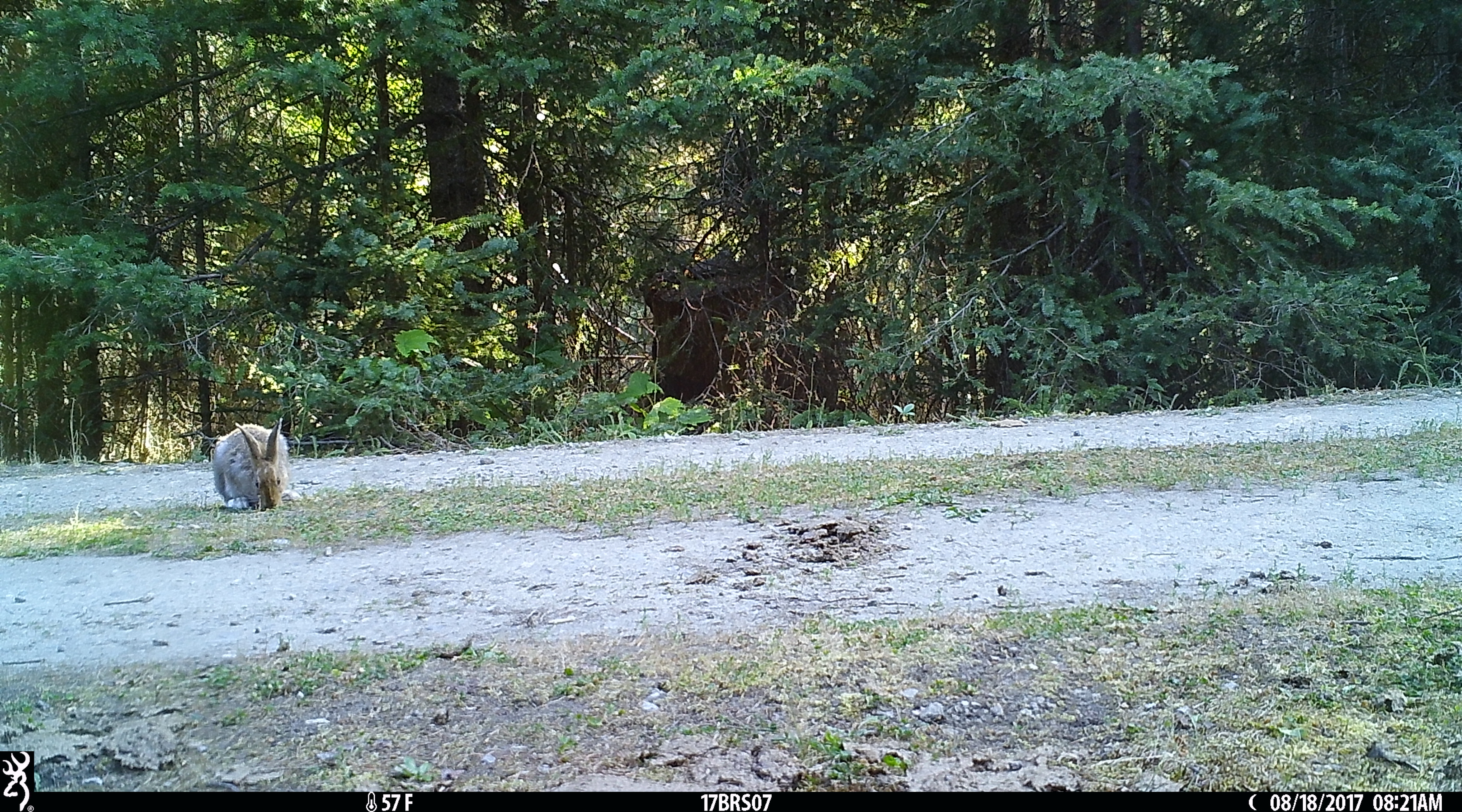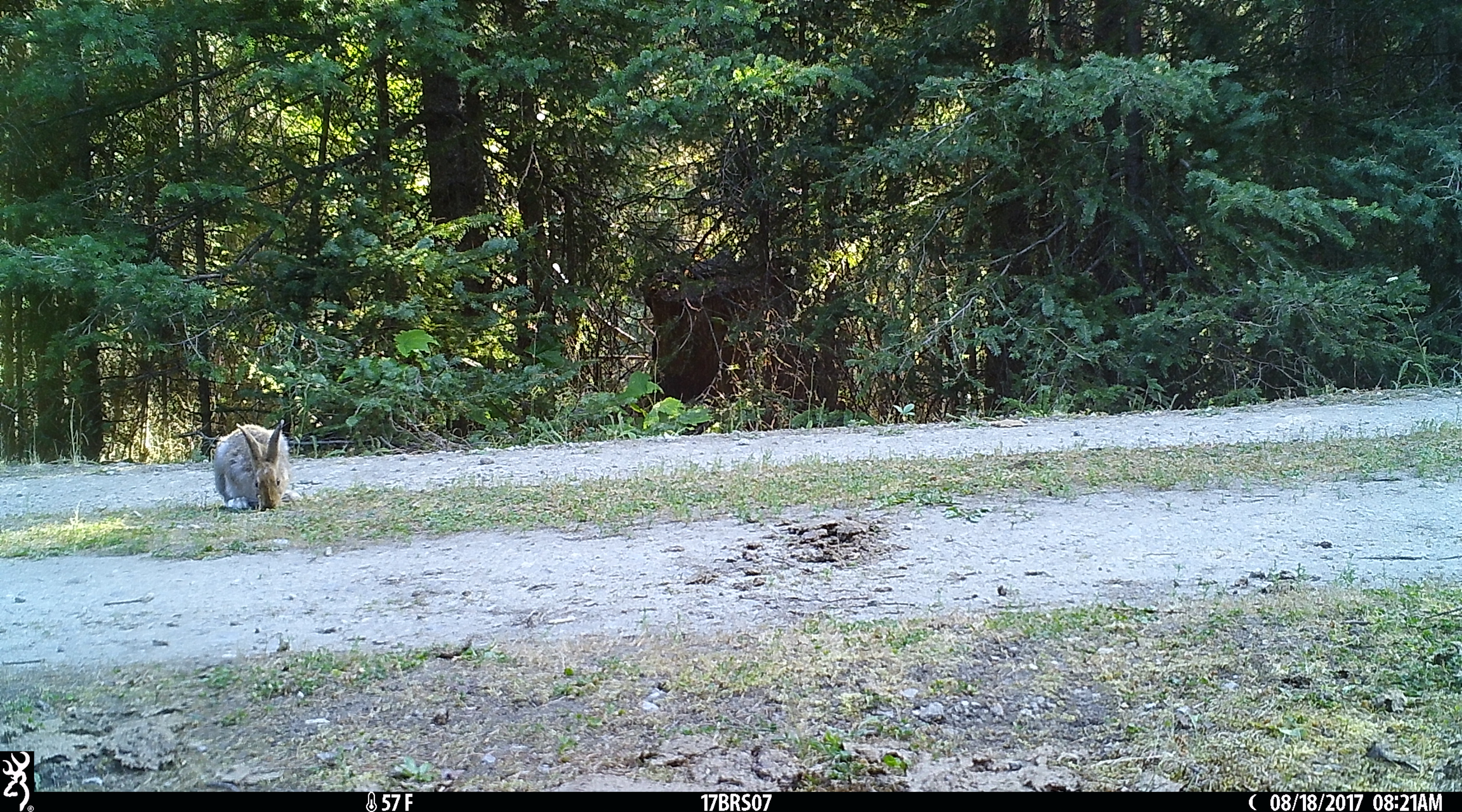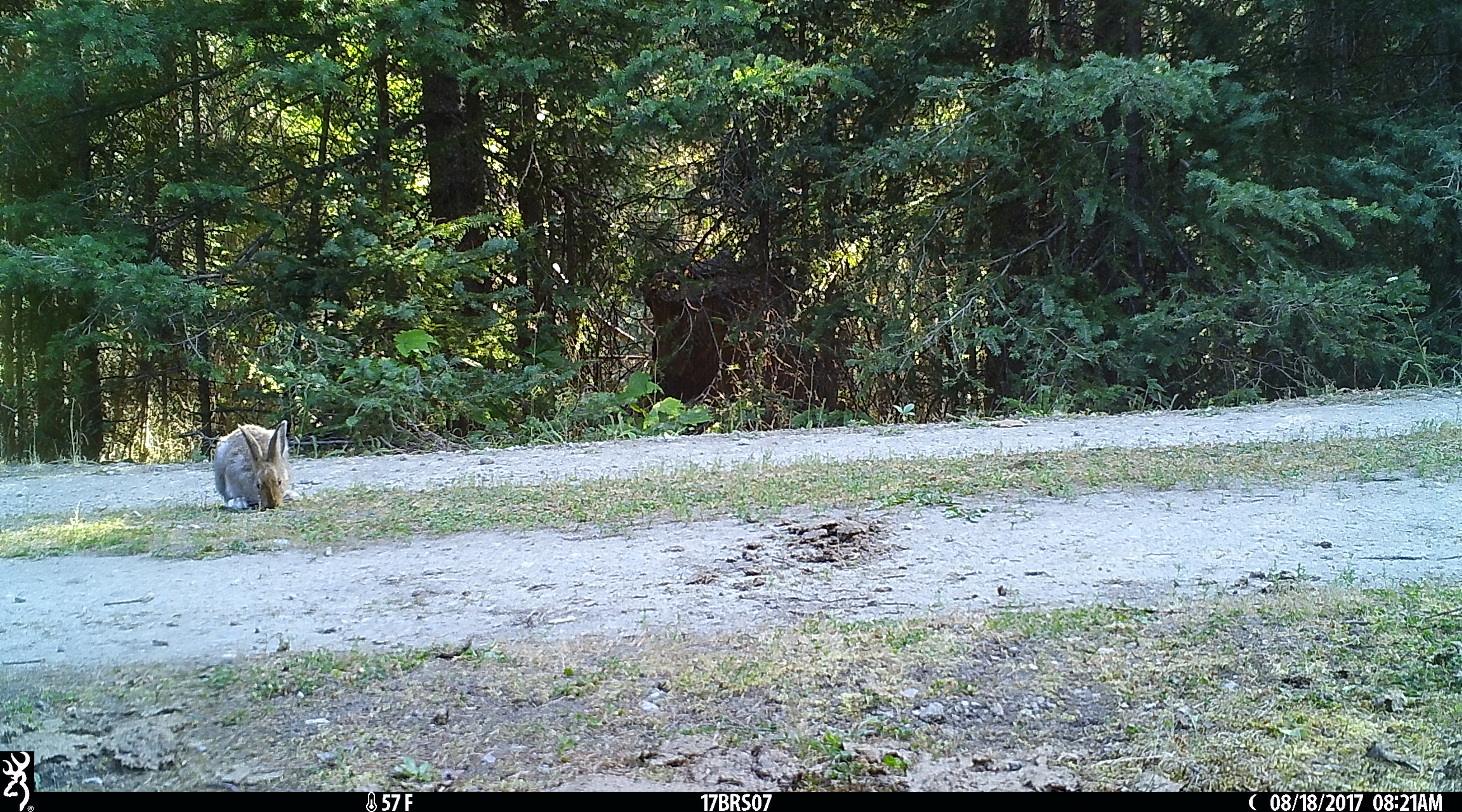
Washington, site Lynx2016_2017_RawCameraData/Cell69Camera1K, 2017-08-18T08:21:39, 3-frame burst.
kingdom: Animalia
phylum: Chordata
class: Mammalia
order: Lagomorpha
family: Leporidae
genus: Lepus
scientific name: Lepus americanus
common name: snowshoe hare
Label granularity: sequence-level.